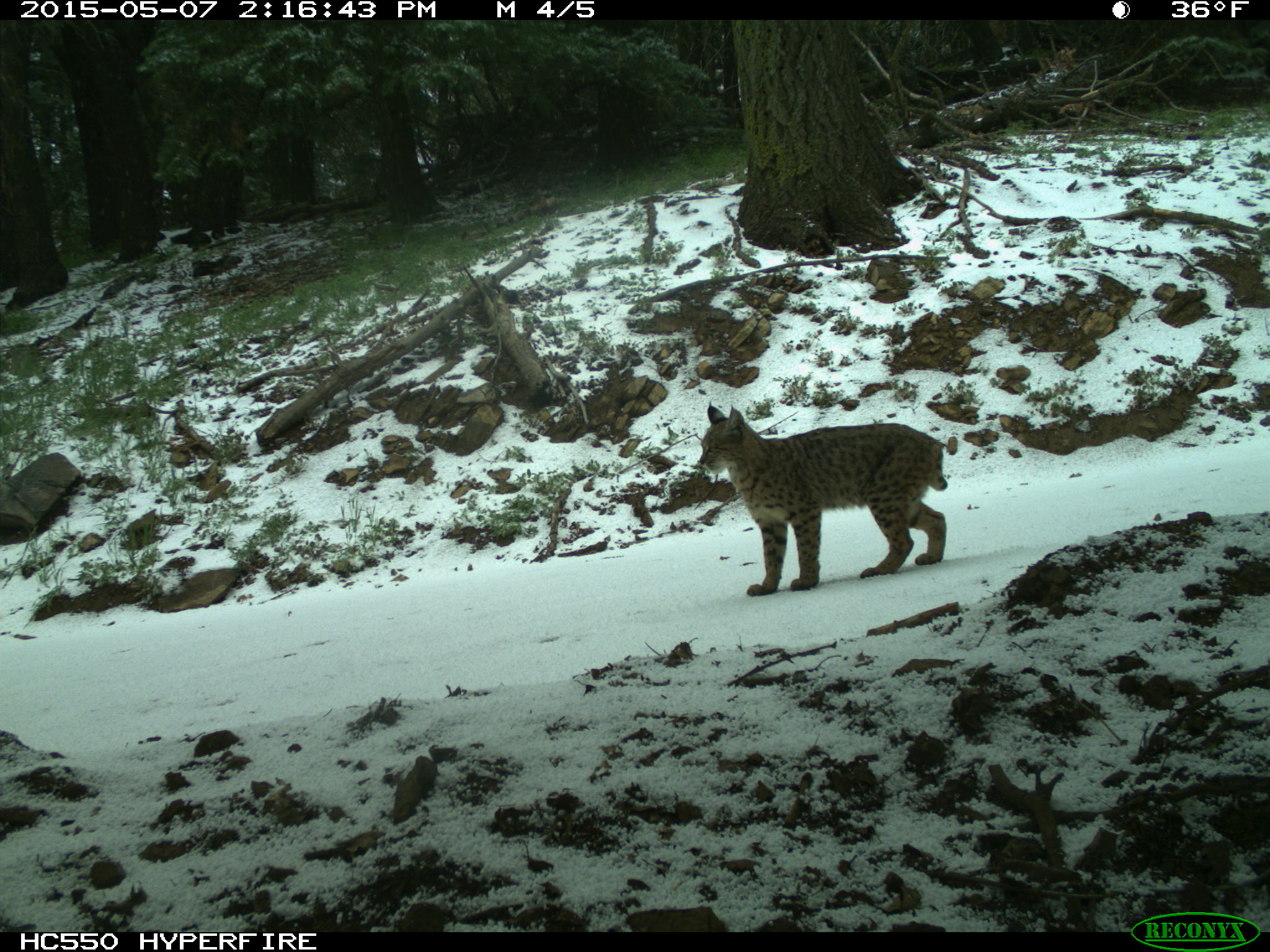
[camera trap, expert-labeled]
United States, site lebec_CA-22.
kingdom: Animalia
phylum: Chordata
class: Mammalia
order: Carnivora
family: Felidae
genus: Lynx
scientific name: Lynx rufus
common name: bobcat